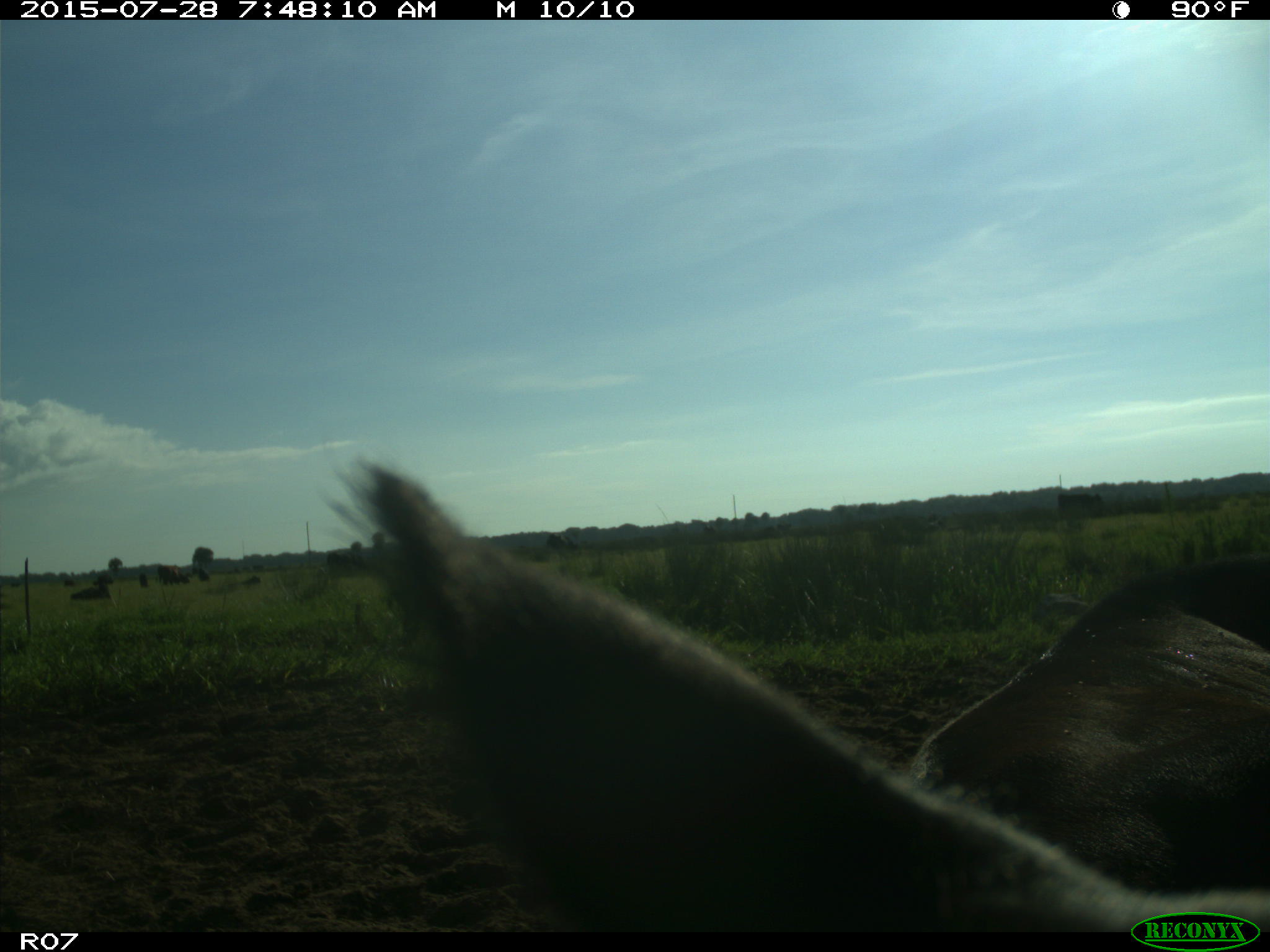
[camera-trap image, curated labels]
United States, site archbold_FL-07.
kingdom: Animalia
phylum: Chordata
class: Mammalia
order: Artiodactyla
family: Bovidae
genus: Bos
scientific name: Bos taurus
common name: domestic cow